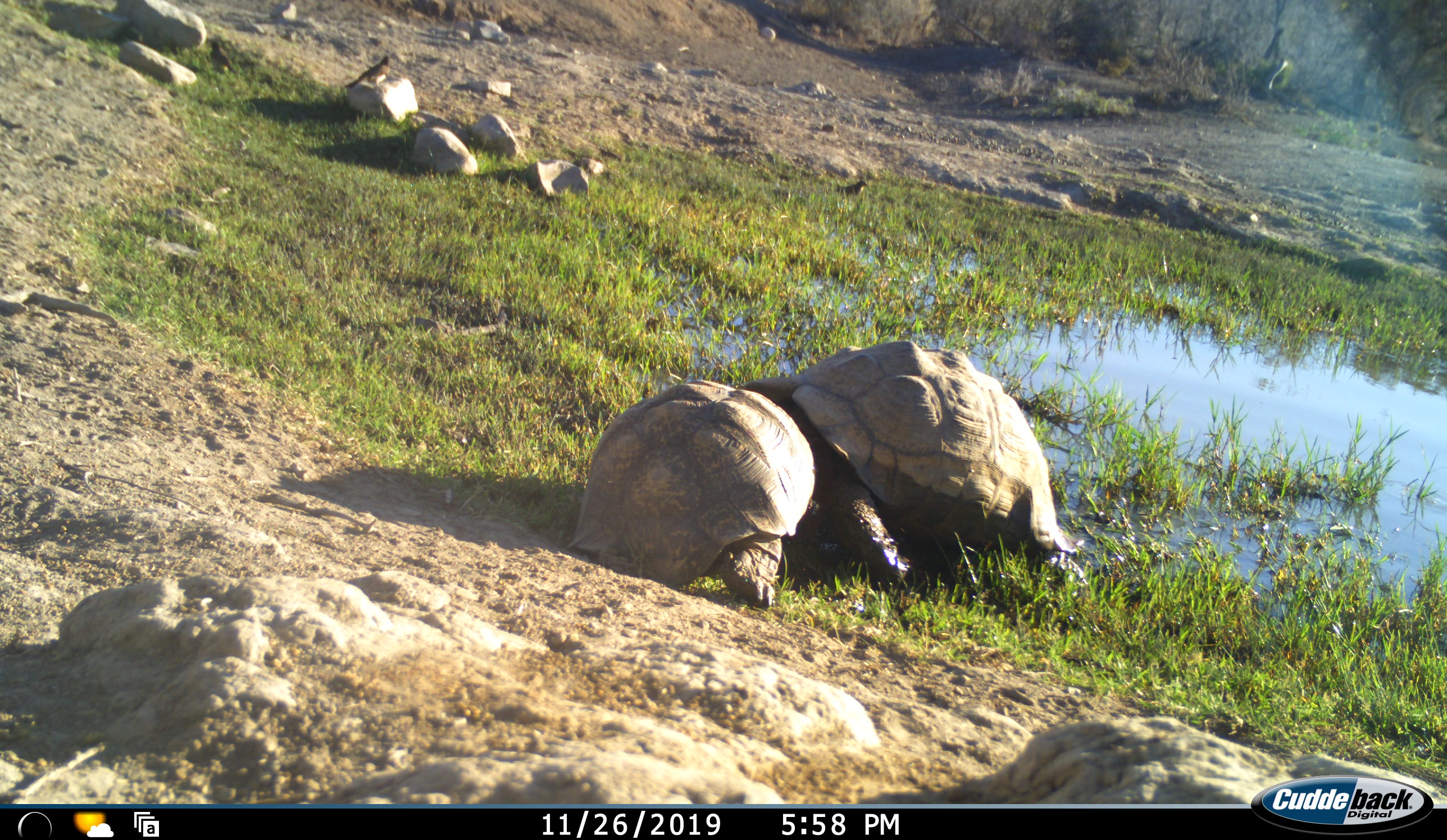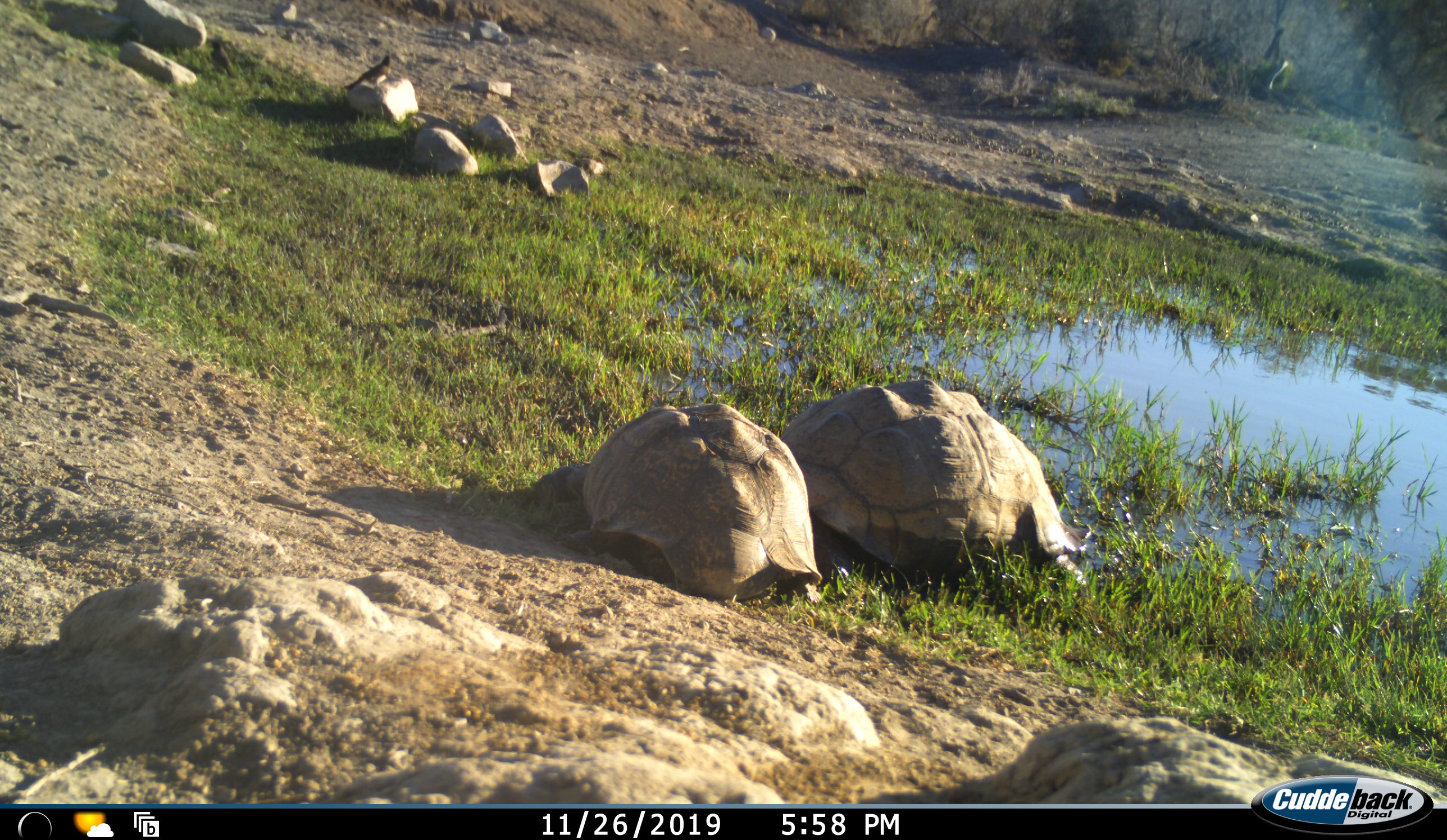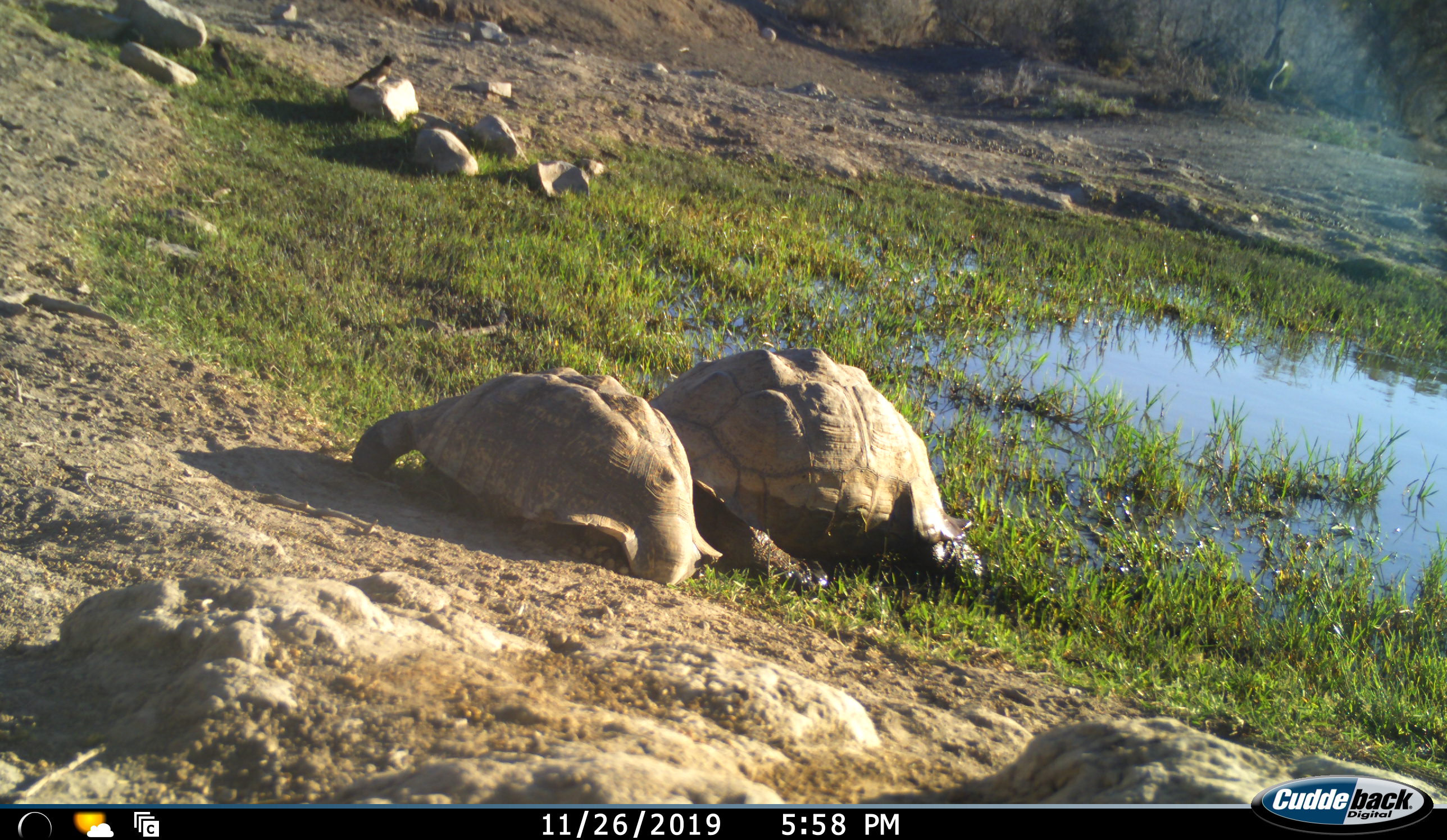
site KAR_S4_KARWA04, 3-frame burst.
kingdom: Animalia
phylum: Chordata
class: Reptilia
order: Testudines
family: Testudinidae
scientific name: Testudinidae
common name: tortoise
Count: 2.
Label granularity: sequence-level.